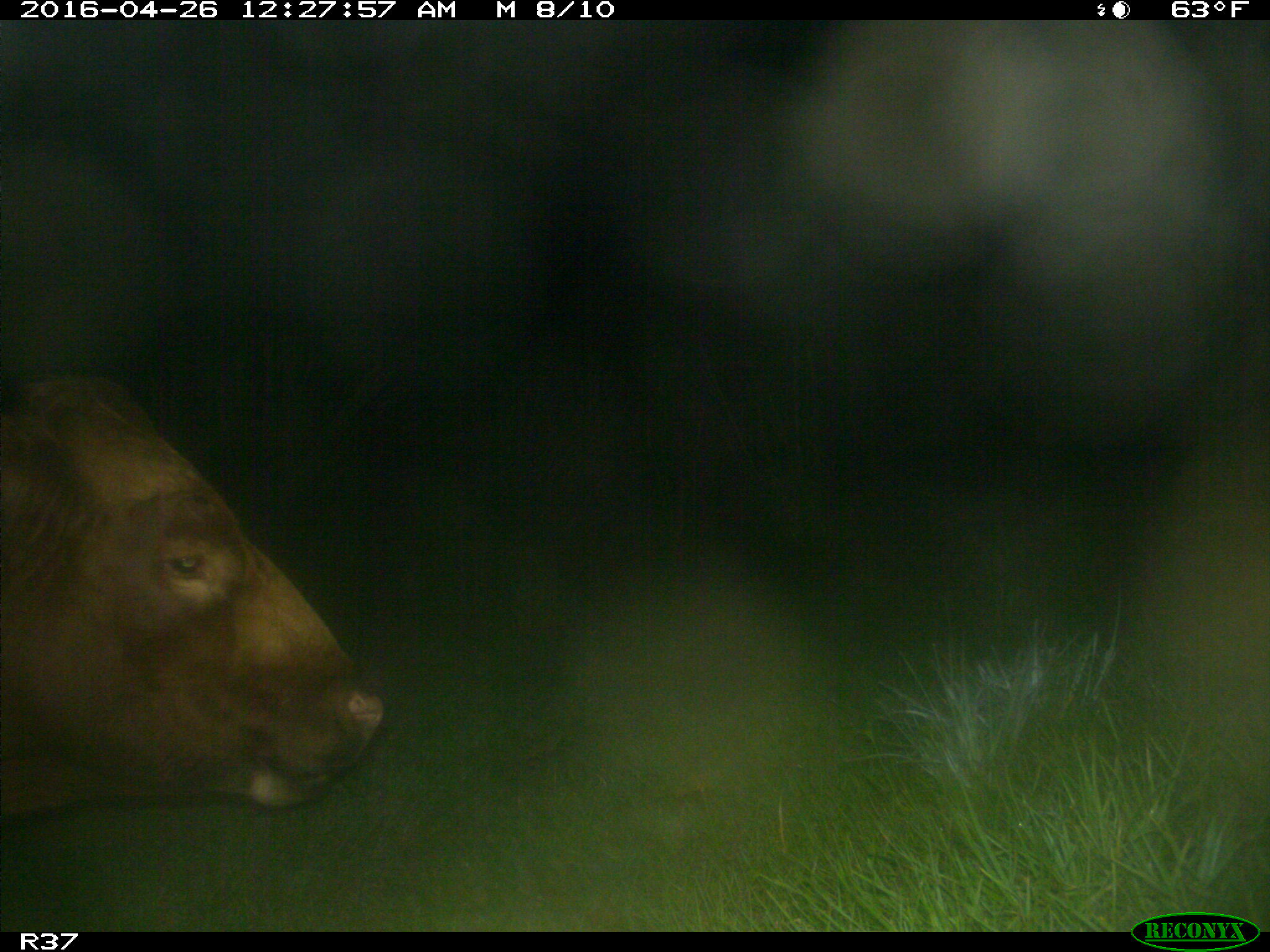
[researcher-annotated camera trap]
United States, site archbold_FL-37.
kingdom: Animalia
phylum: Chordata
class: Mammalia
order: Artiodactyla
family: Bovidae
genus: Bos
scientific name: Bos taurus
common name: domestic cow